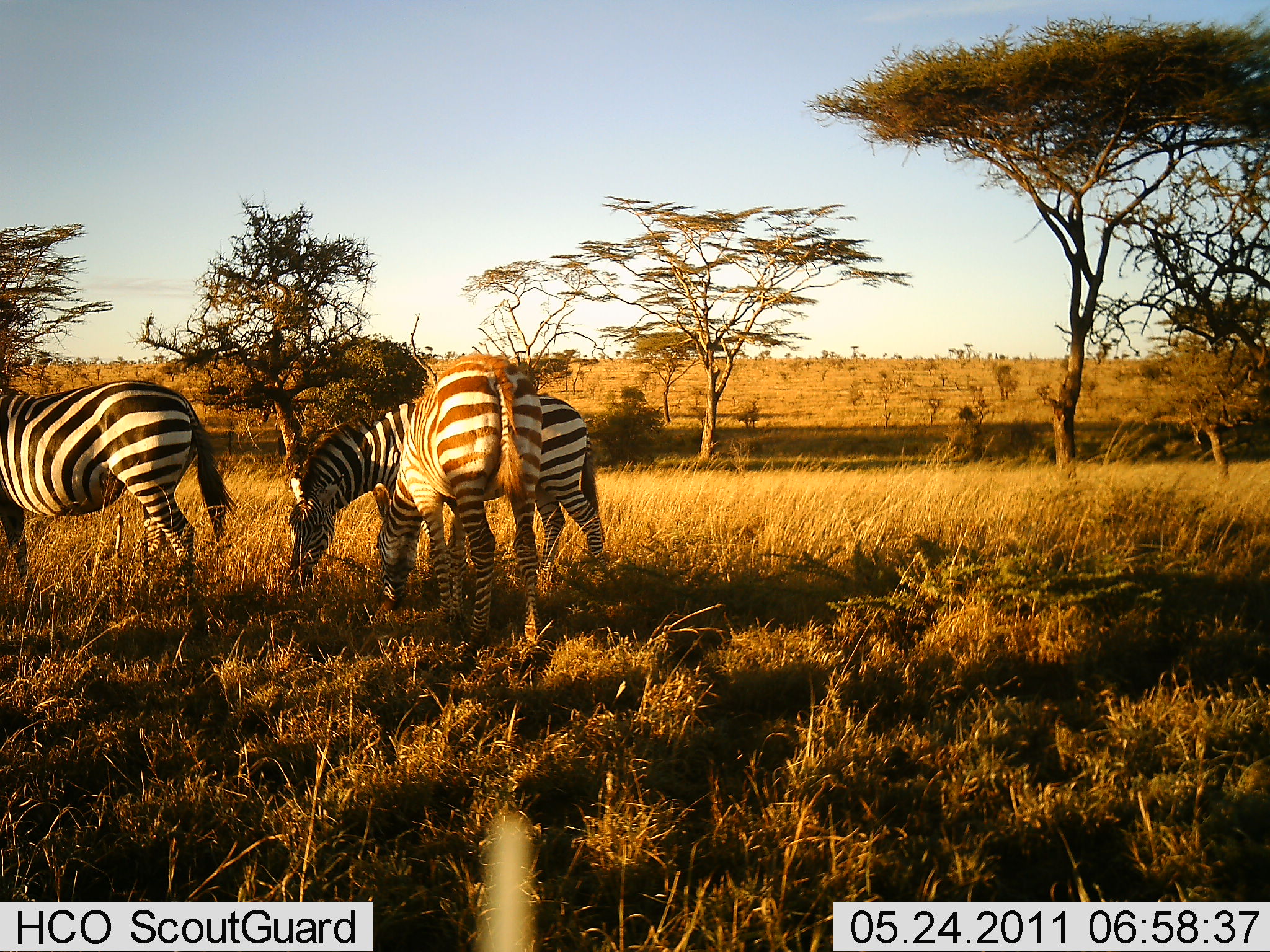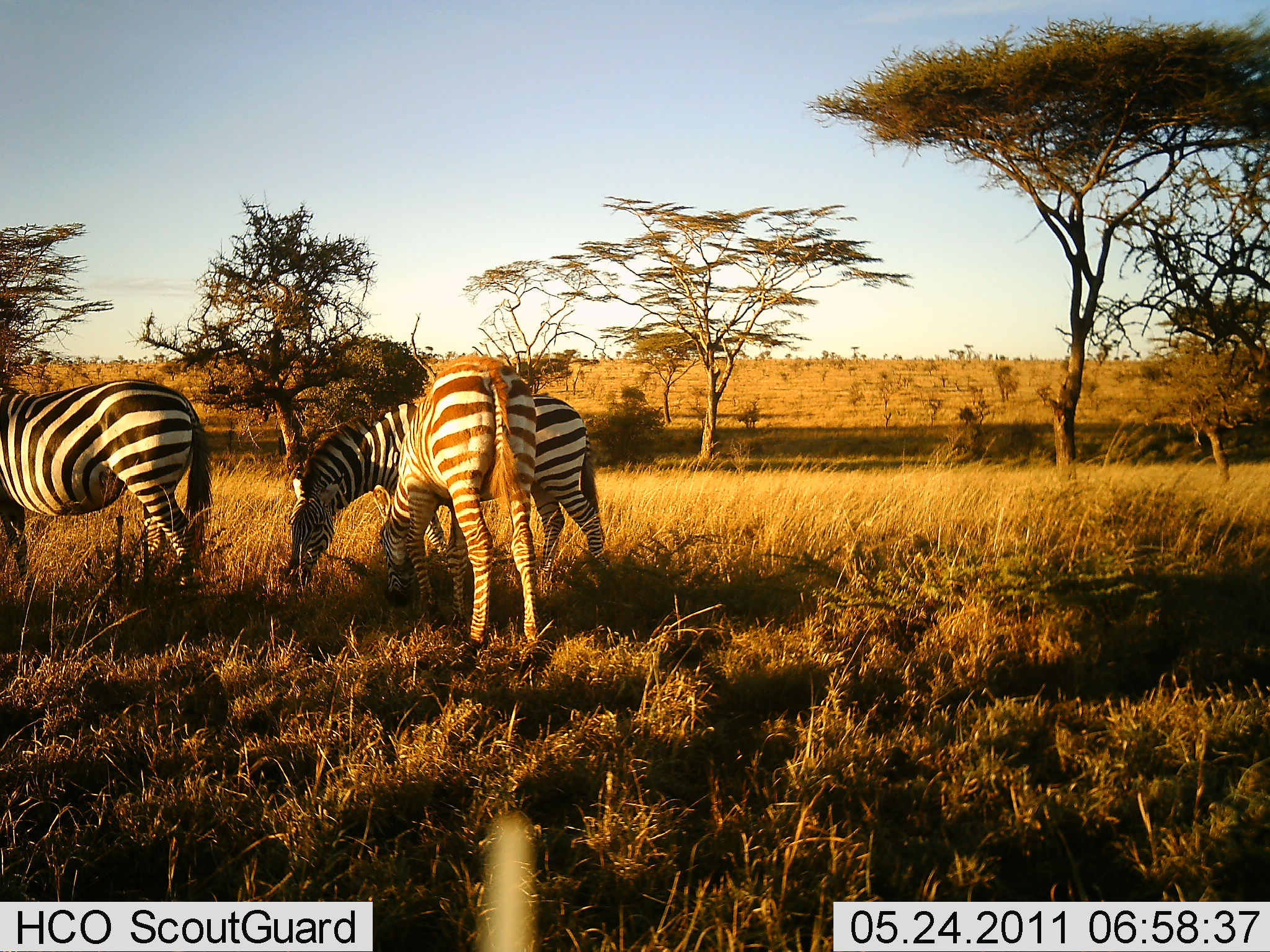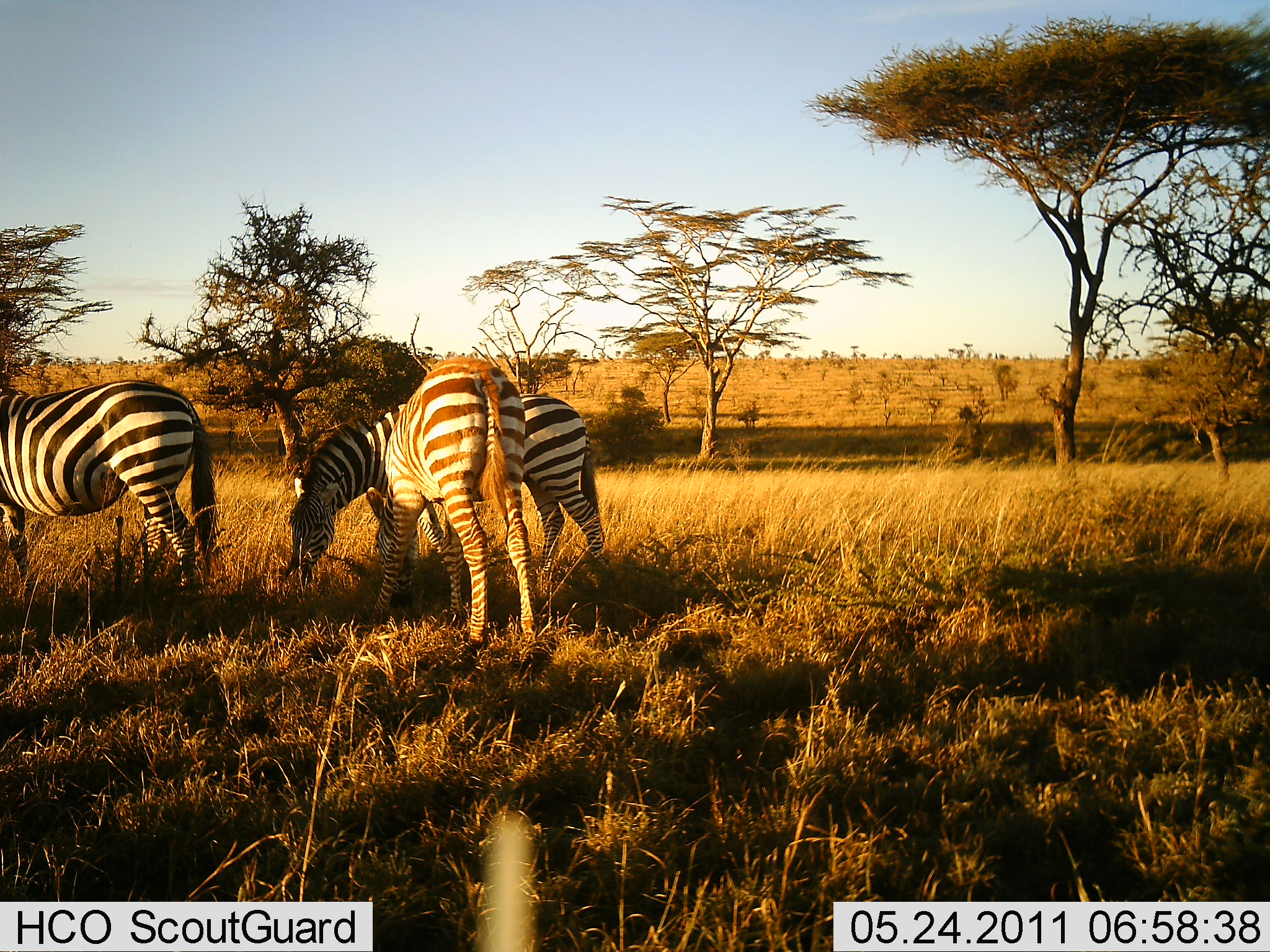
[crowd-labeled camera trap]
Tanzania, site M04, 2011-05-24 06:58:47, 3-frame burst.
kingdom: Animalia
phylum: Chordata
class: Mammalia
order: Perissodactyla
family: Equidae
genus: Equus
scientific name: Equus quagga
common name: plains zebra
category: zebra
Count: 3.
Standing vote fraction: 38%.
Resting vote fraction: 0%.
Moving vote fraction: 15%.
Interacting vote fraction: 0%.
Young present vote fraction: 0%.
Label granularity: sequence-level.